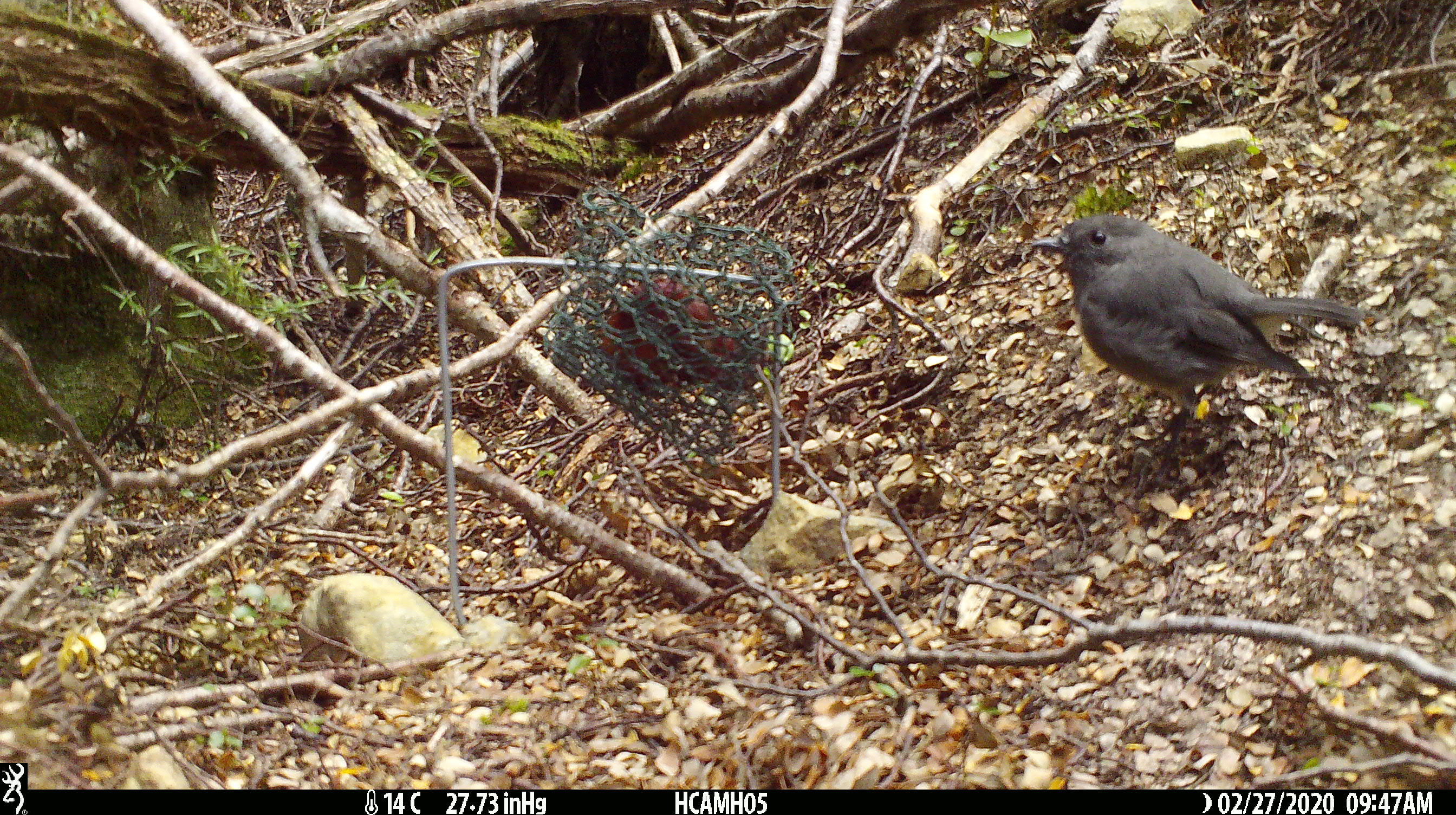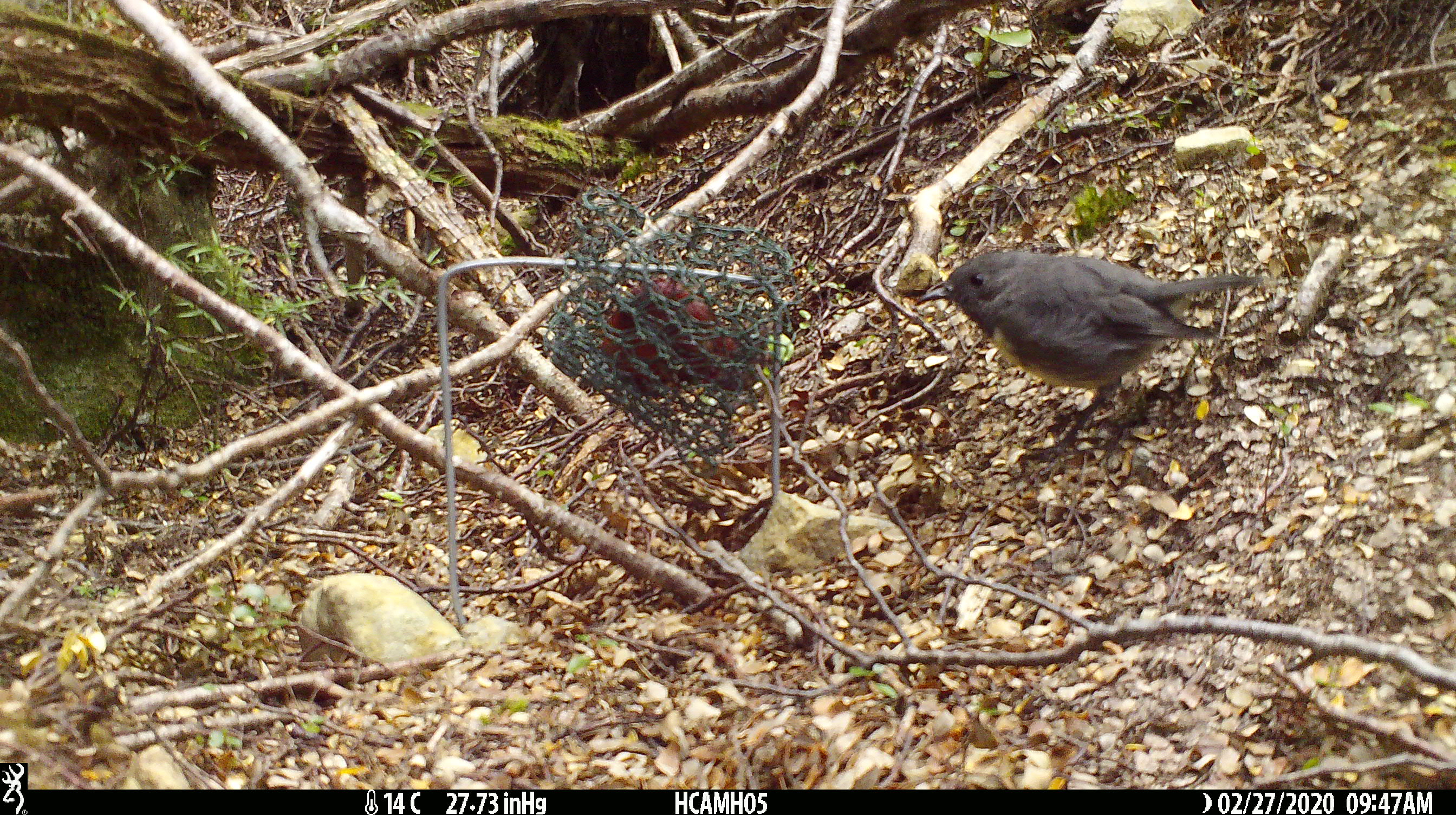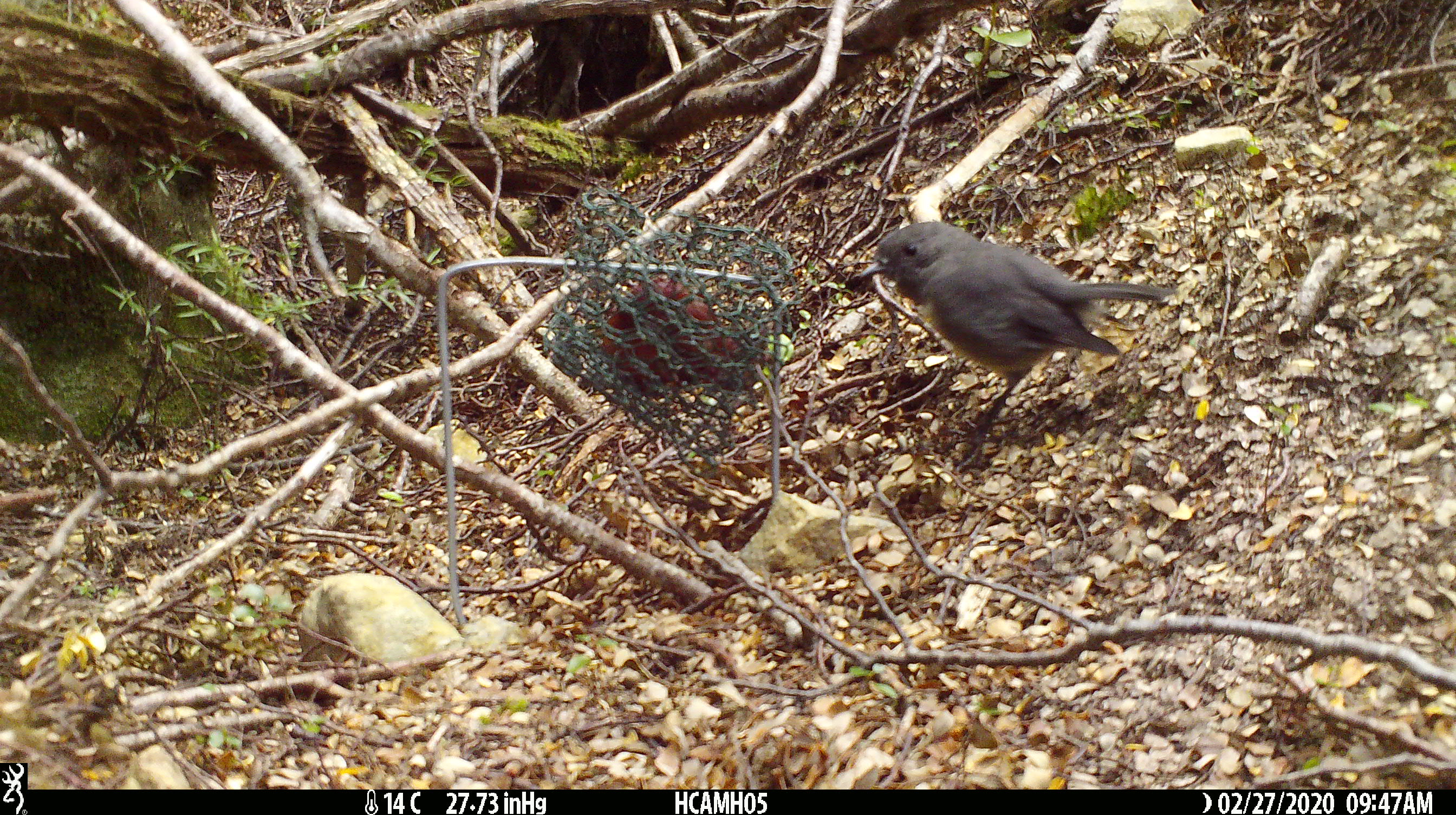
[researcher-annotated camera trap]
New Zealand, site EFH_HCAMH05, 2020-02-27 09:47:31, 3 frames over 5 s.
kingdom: Animalia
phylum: Chordata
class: Aves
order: Passeriformes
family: Petroicidae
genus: Petroica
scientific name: Petroica australis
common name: new zealand robin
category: robin